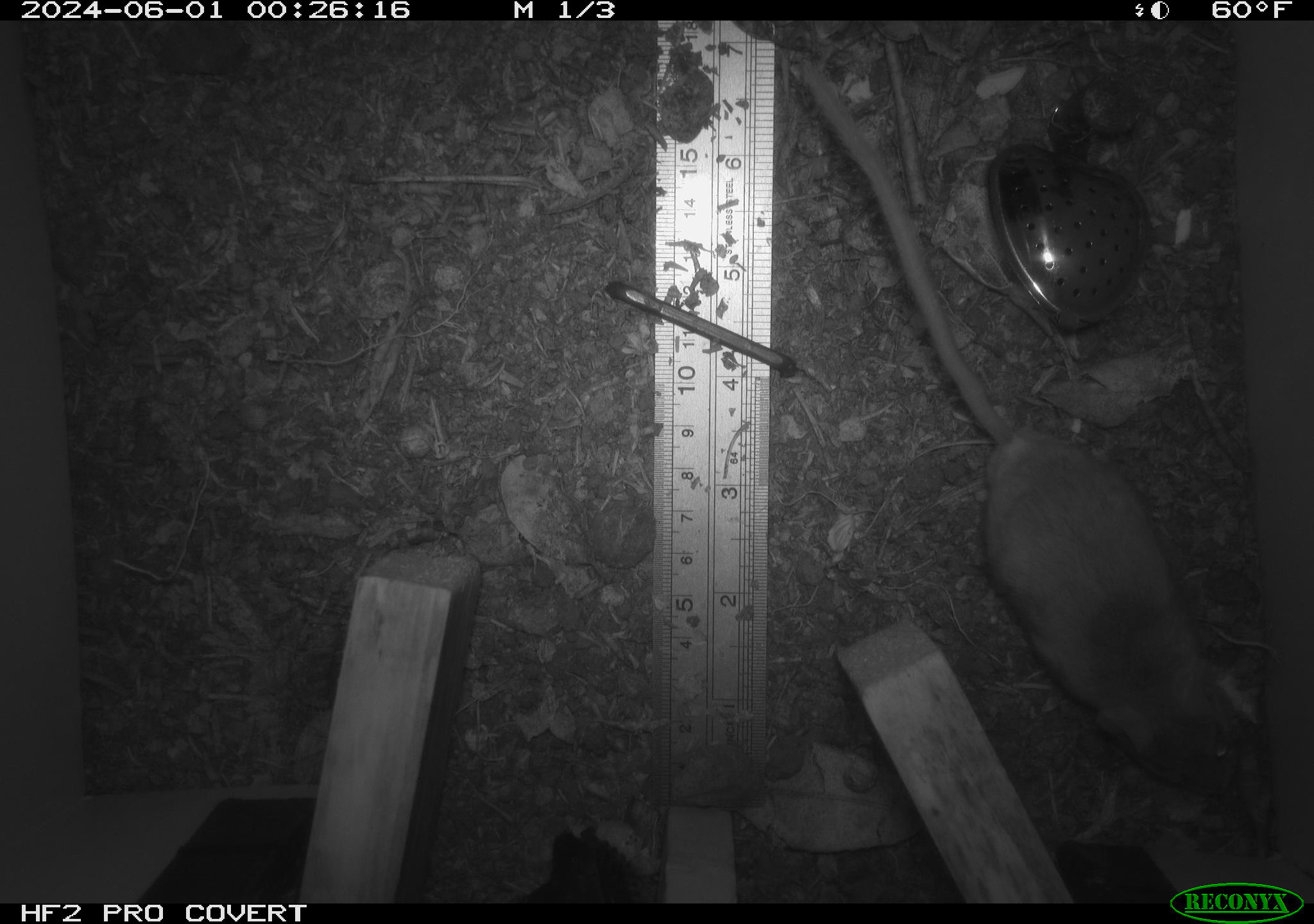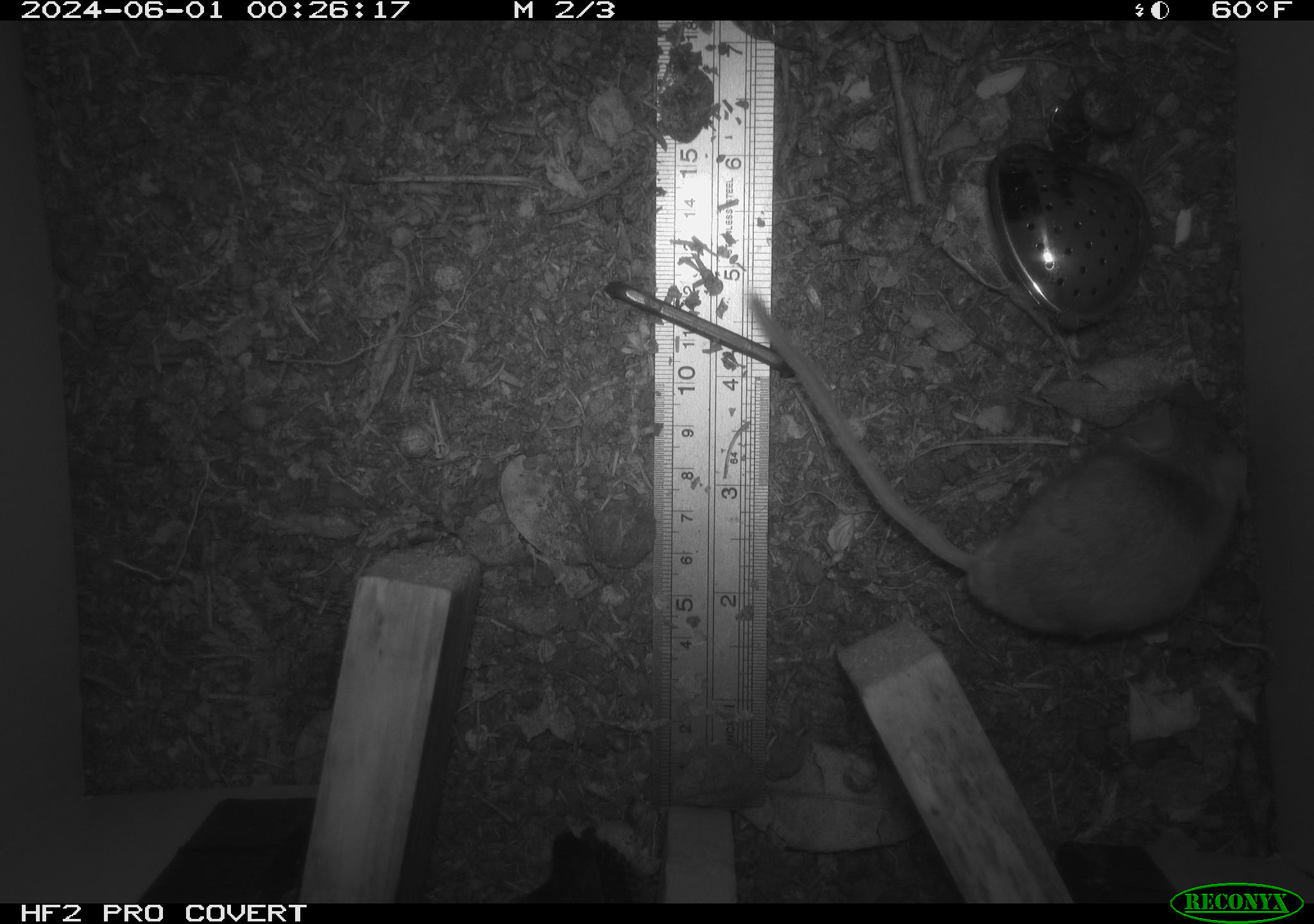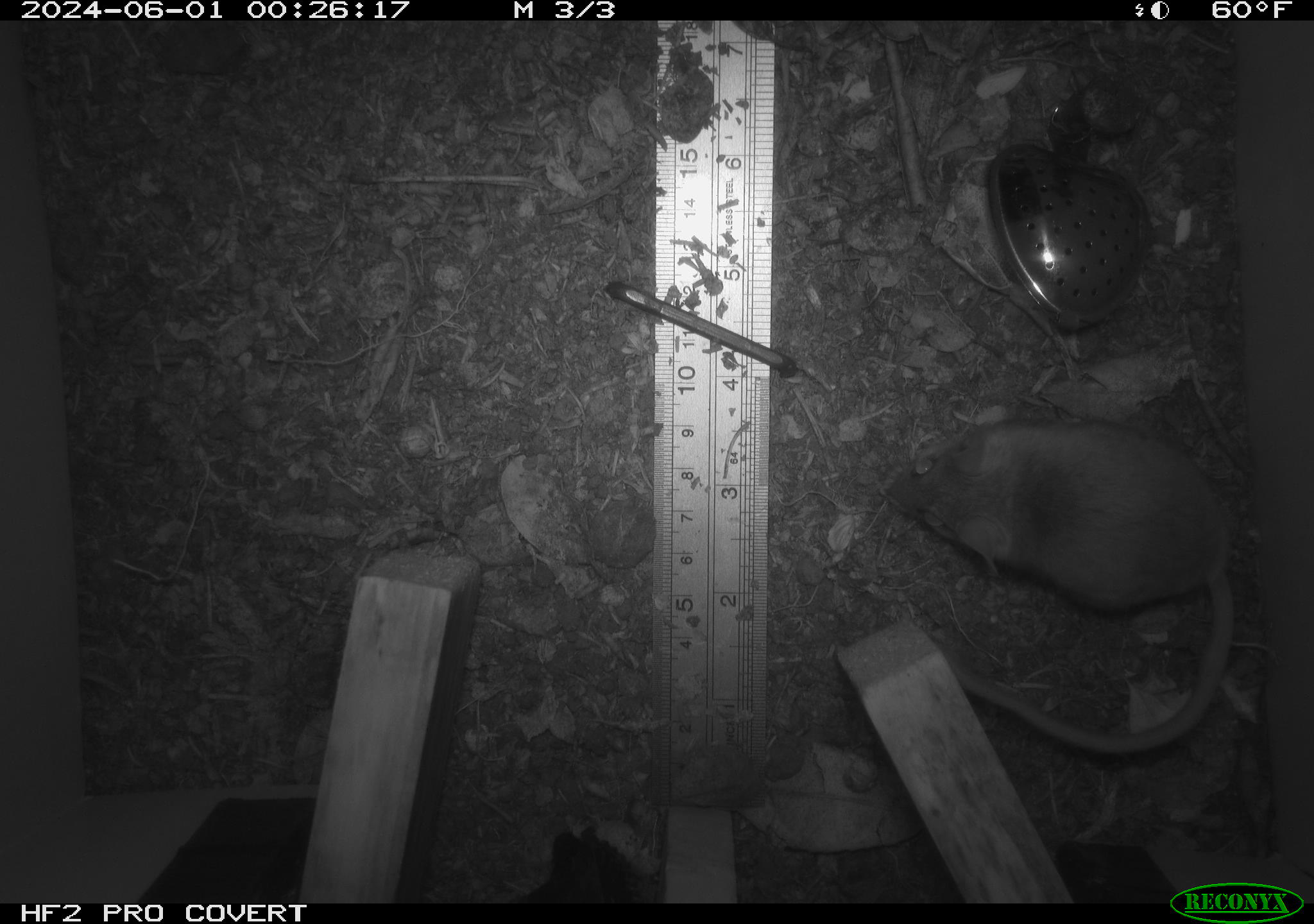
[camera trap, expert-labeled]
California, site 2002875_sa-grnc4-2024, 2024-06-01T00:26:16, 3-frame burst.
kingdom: Animalia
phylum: Chordata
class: Mammalia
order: Rodentia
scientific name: Rodentia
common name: rodent